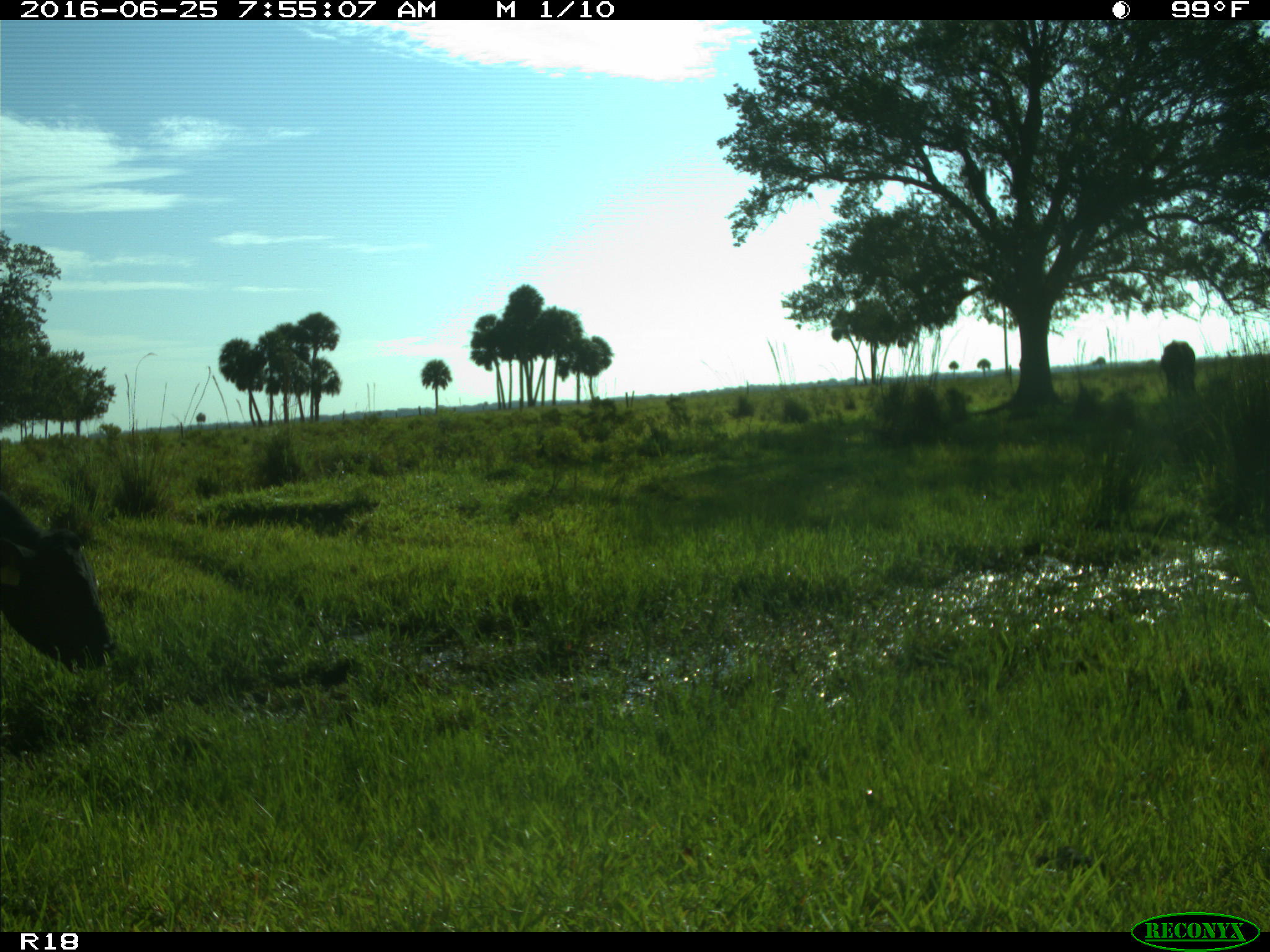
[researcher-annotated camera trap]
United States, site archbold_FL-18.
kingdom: Animalia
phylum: Chordata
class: Mammalia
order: Artiodactyla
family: Bovidae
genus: Bos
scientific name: Bos taurus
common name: domestic cow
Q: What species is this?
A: Bos taurus (domestic cow).